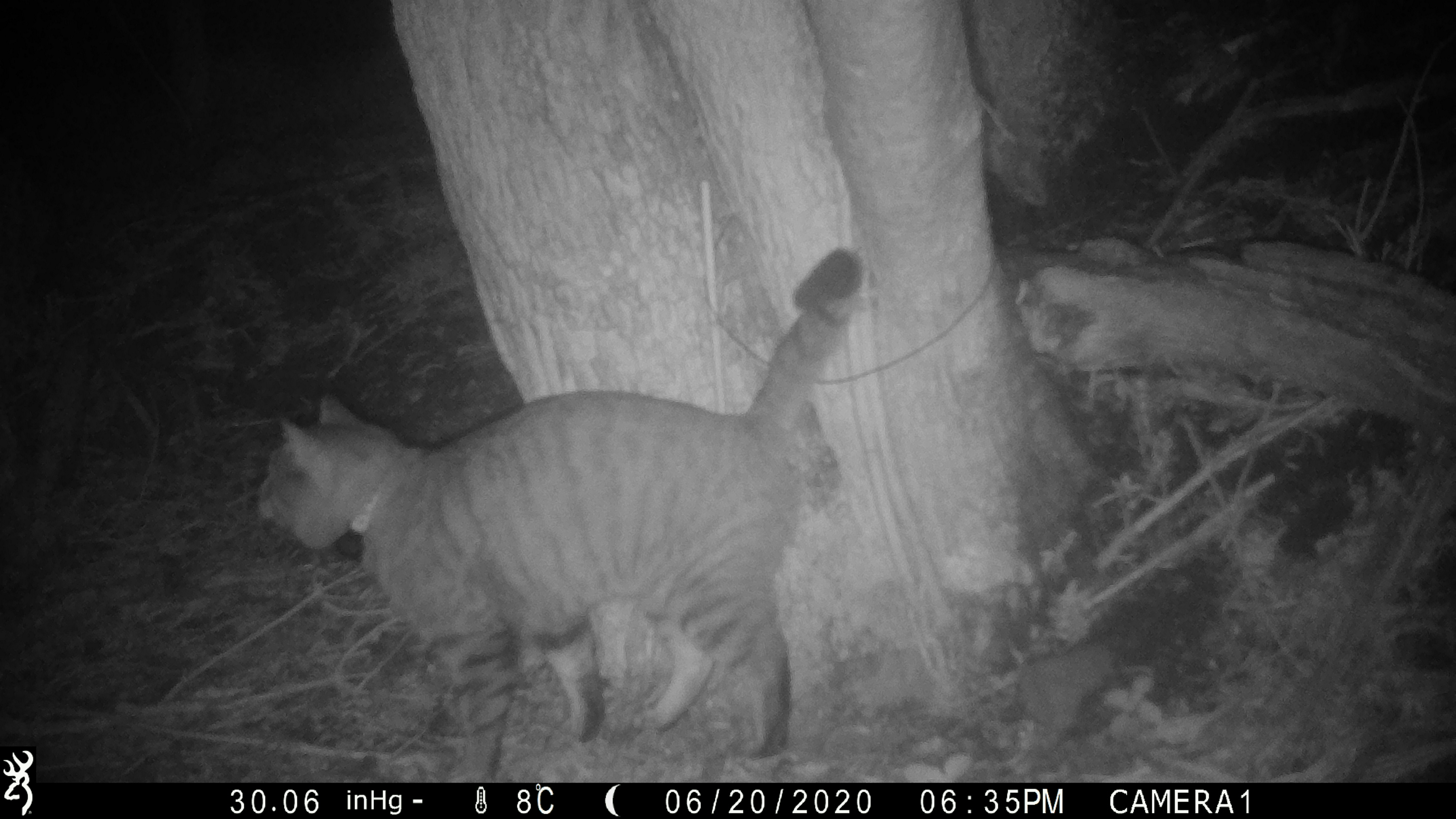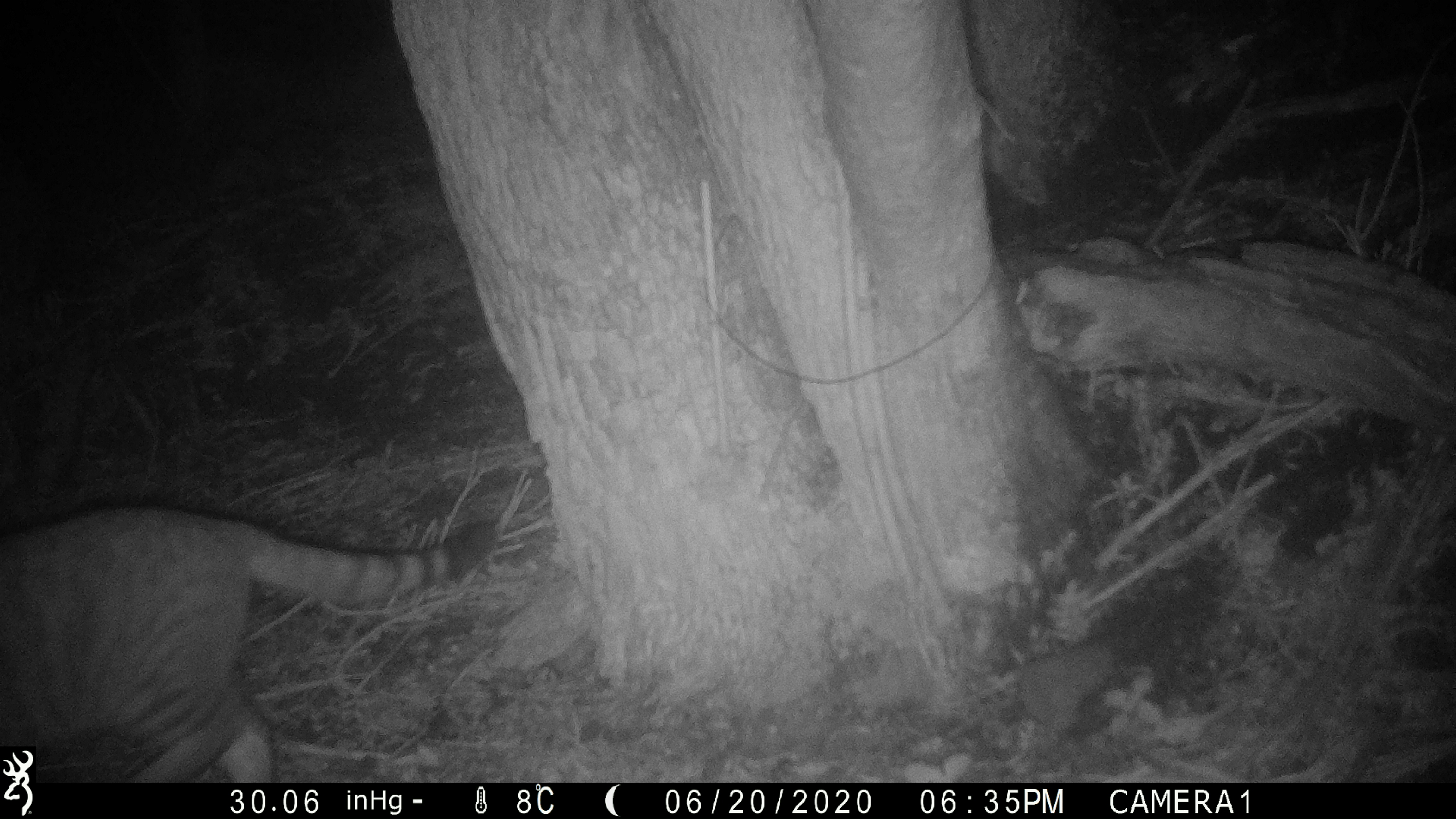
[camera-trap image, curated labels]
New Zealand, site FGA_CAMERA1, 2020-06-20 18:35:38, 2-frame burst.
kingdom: Animalia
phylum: Chordata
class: Mammalia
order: Carnivora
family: Felidae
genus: Felis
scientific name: Felis catus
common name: domestic cat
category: cat